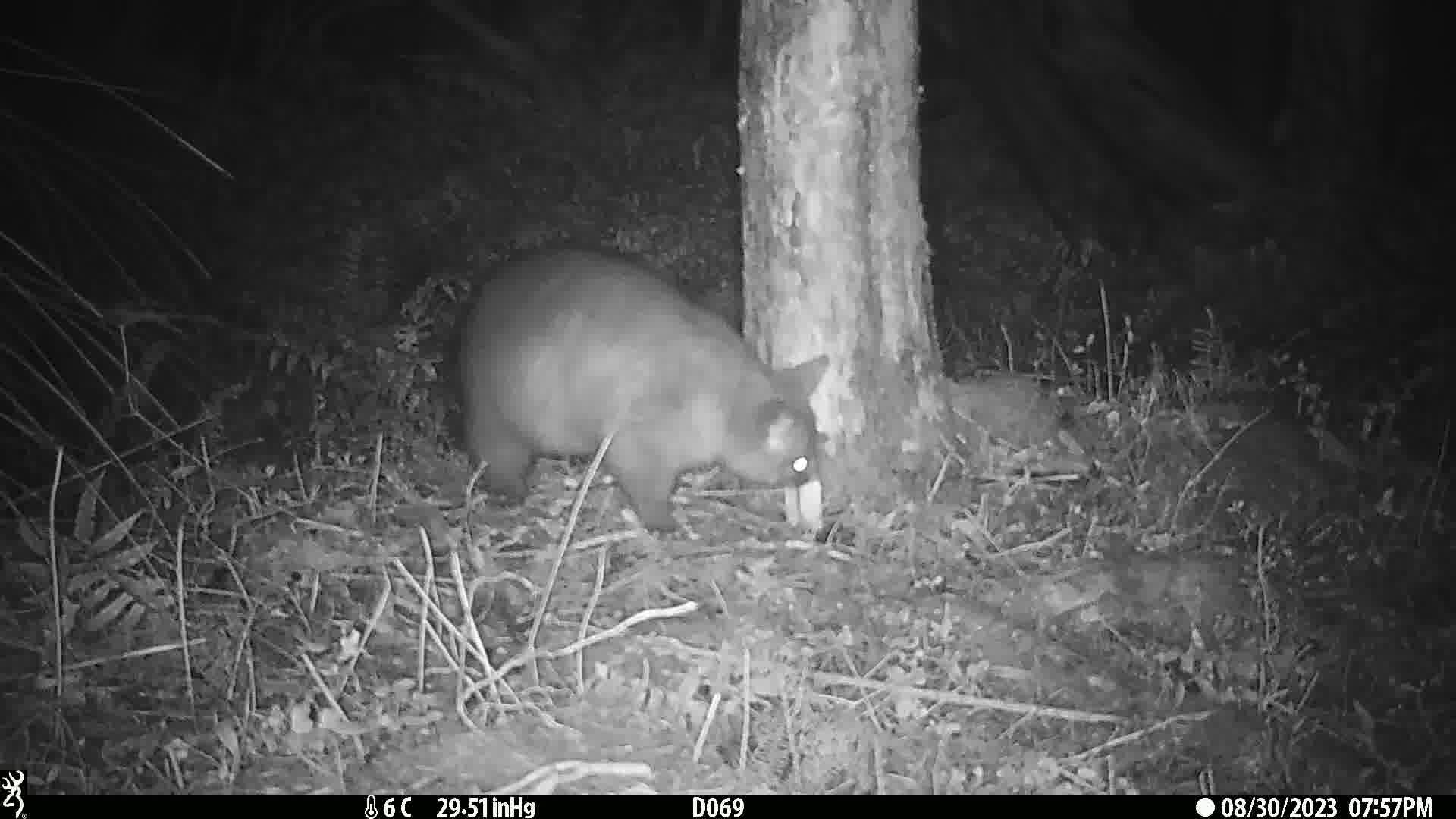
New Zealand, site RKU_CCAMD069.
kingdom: Animalia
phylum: Chordata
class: Mammalia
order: Diprotodontia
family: Phalangeridae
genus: Trichosurus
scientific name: Trichosurus vulpecula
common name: common brushtail possum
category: possum